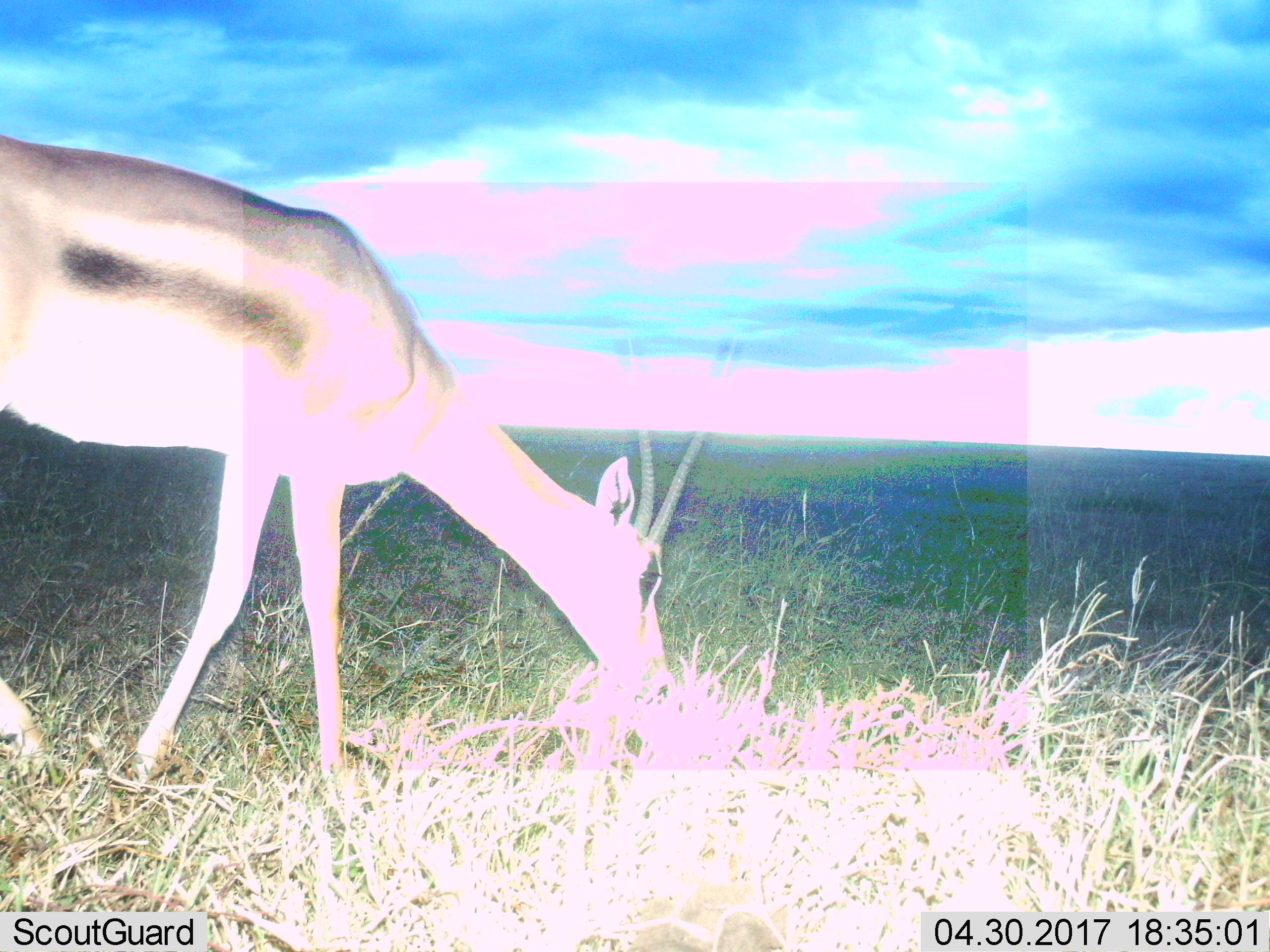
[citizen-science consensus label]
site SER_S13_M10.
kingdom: Animalia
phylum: Chordata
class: Mammalia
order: Artiodactyla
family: Bovidae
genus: Eudorcas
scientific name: Eudorcas thomsonii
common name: thomson's gazelle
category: gazellethomsons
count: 1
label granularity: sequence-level